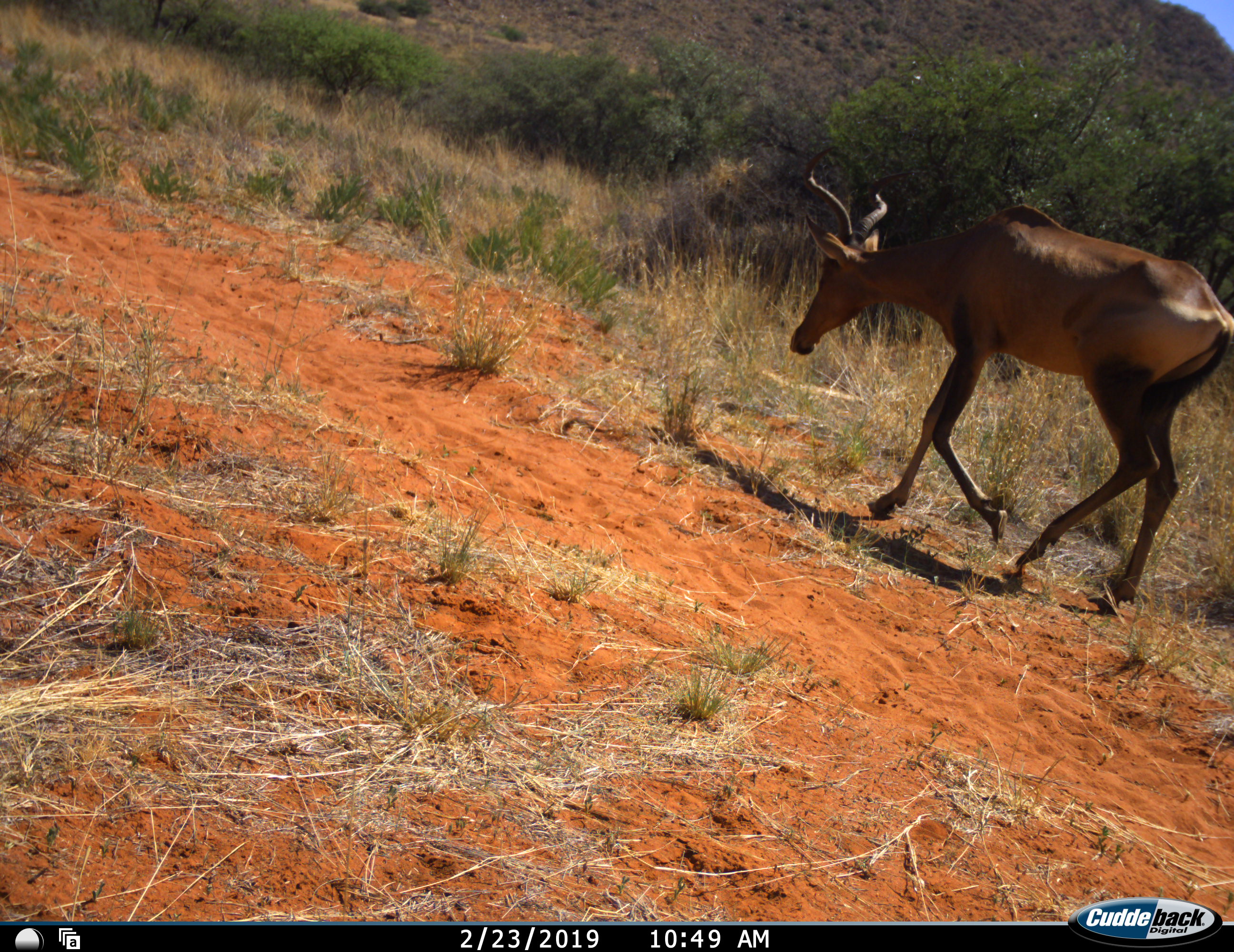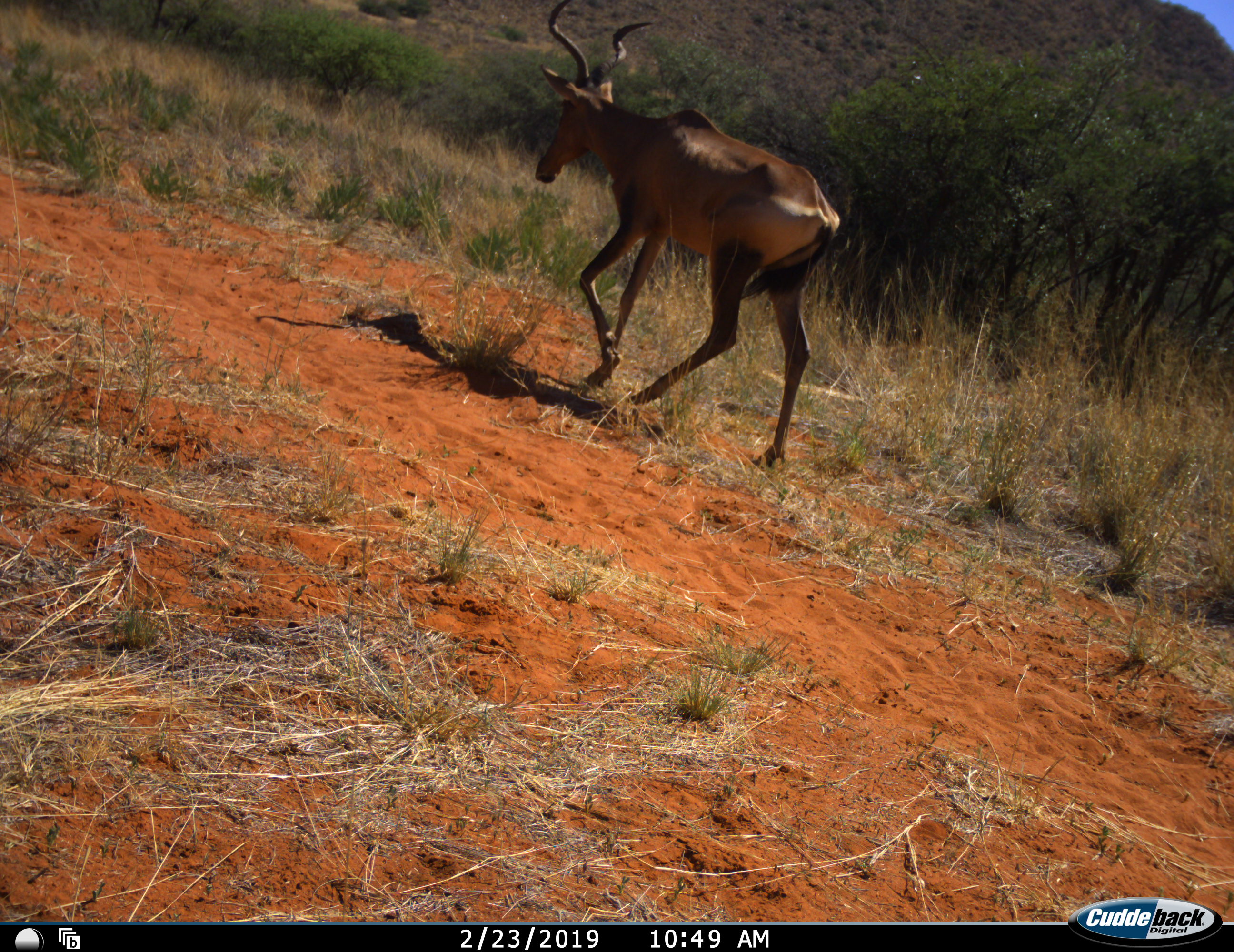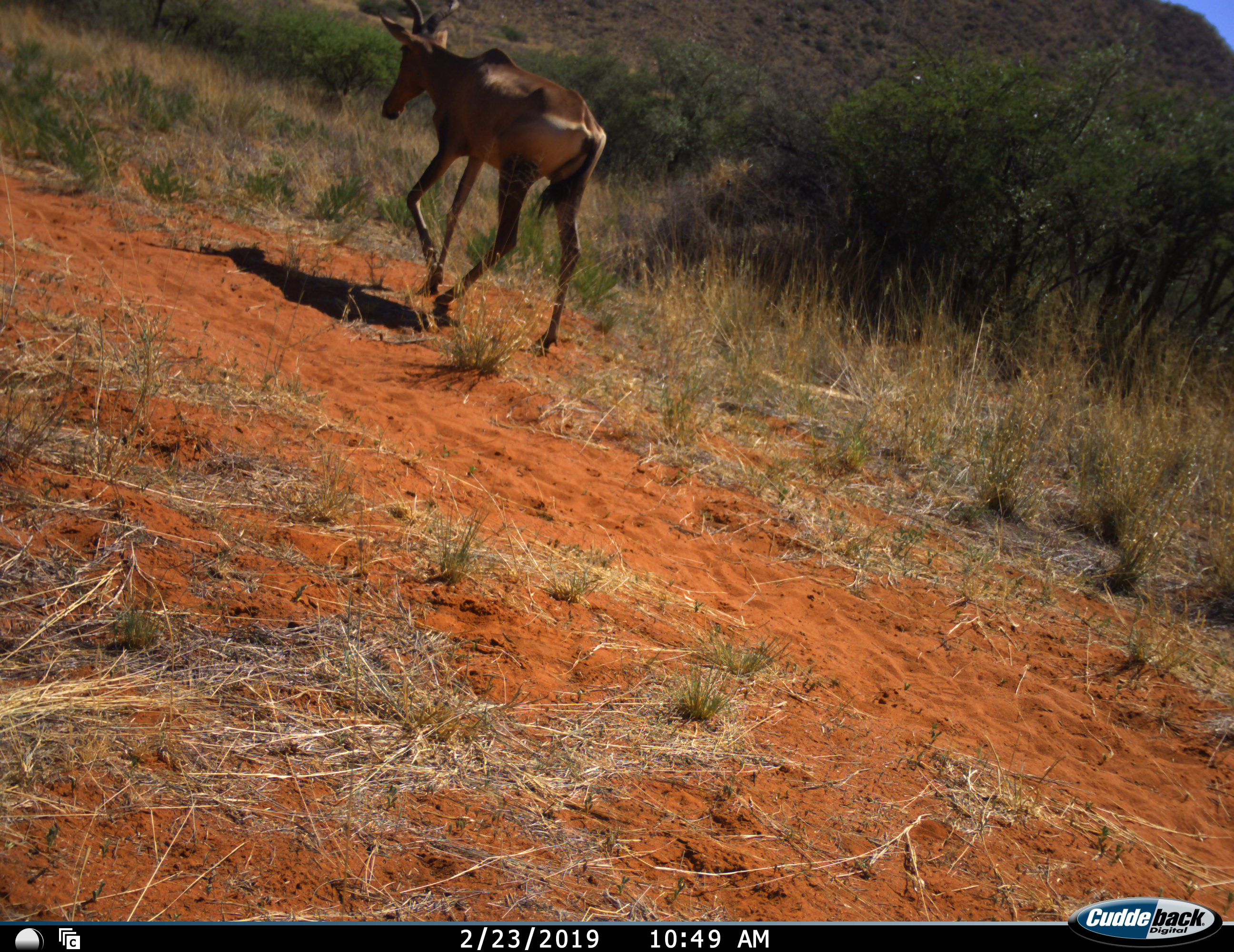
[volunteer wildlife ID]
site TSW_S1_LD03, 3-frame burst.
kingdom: Animalia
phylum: Chordata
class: Mammalia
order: Artiodactyla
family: Bovidae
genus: Alcelaphus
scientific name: Alcelaphus buselaphus caama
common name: red hartebeest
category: hartebeestred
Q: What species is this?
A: Hartebeestred (red hartebeest) (Alcelaphus buselaphus caama).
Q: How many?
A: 1.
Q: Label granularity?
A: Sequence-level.